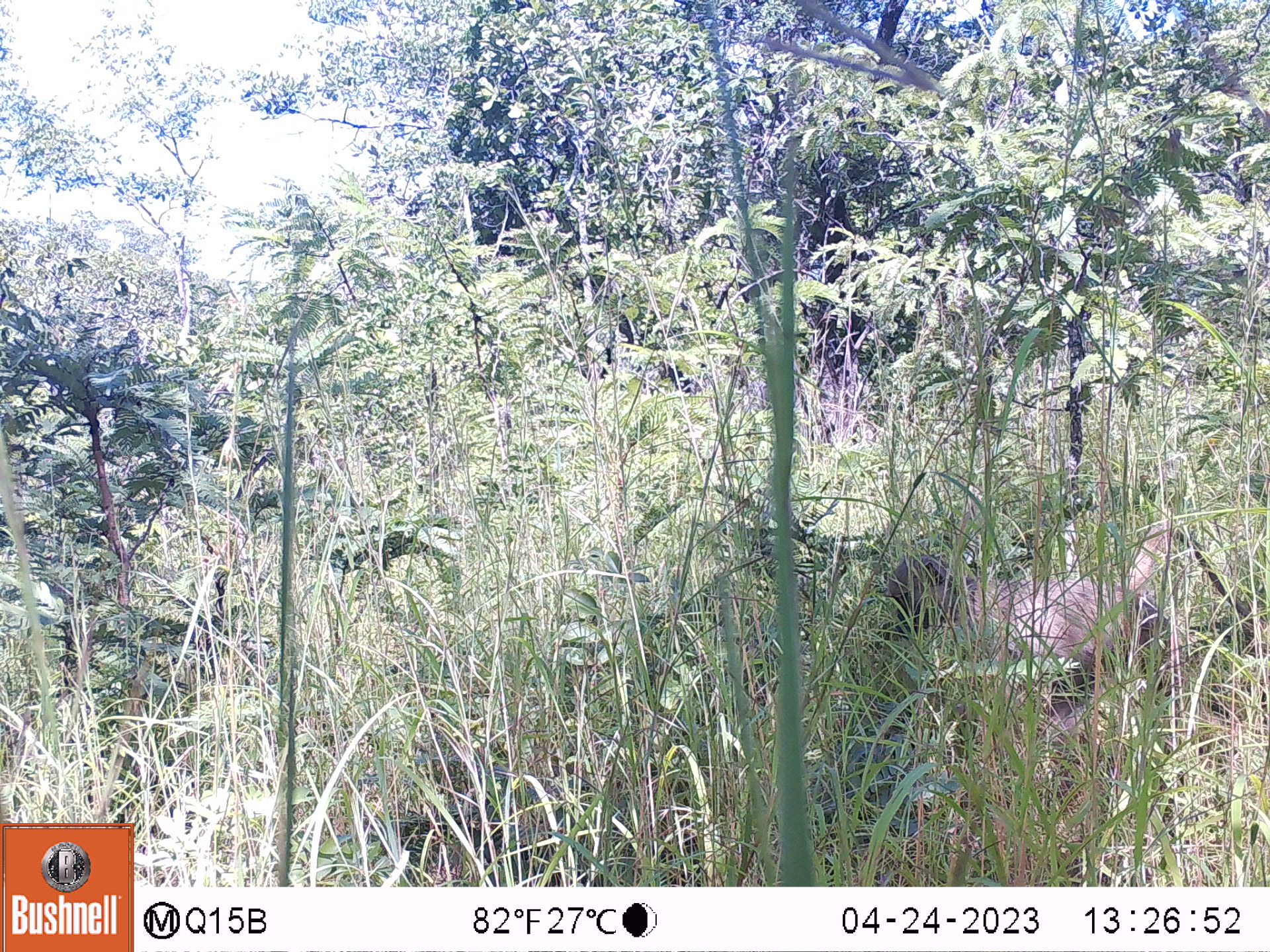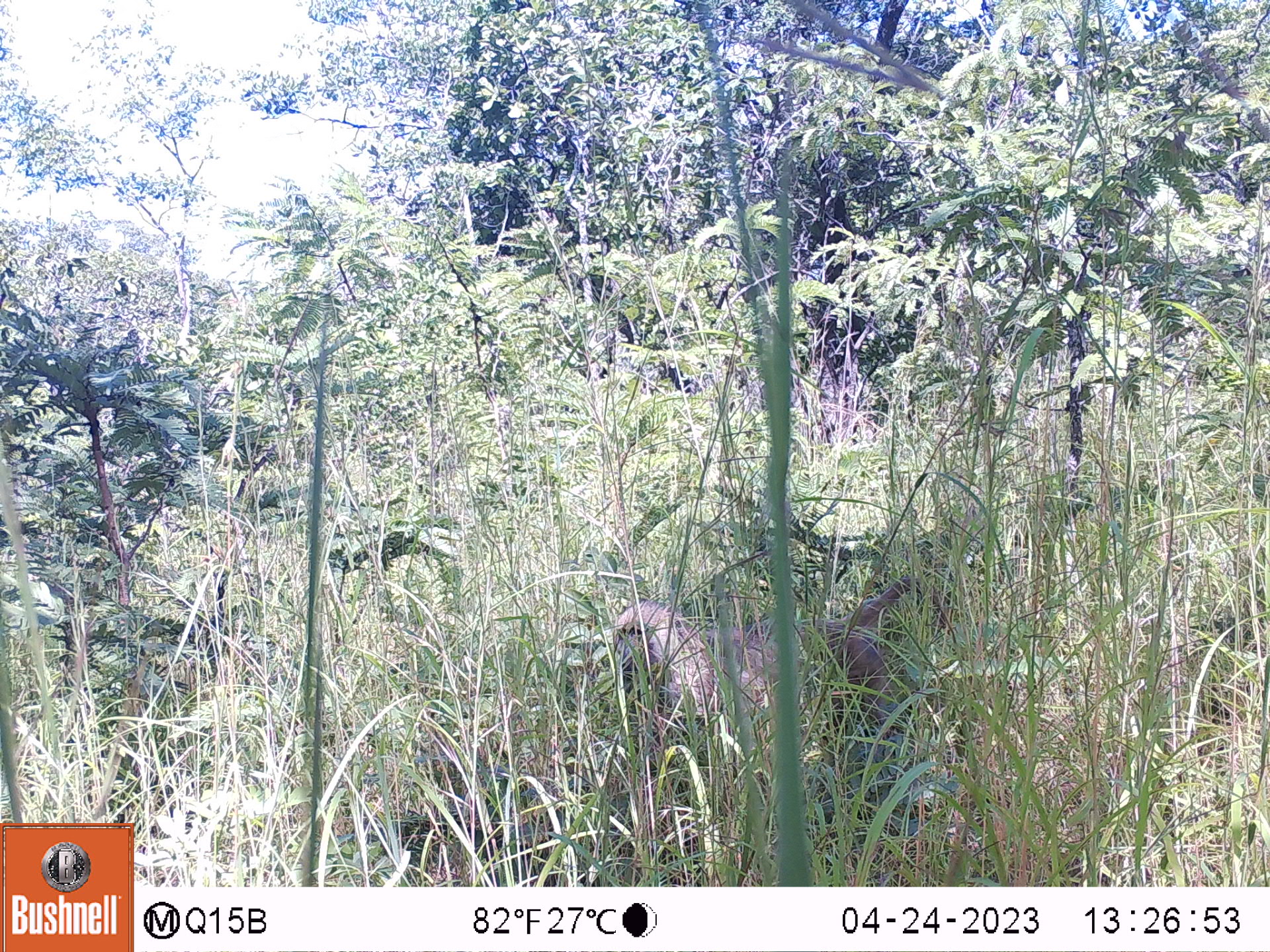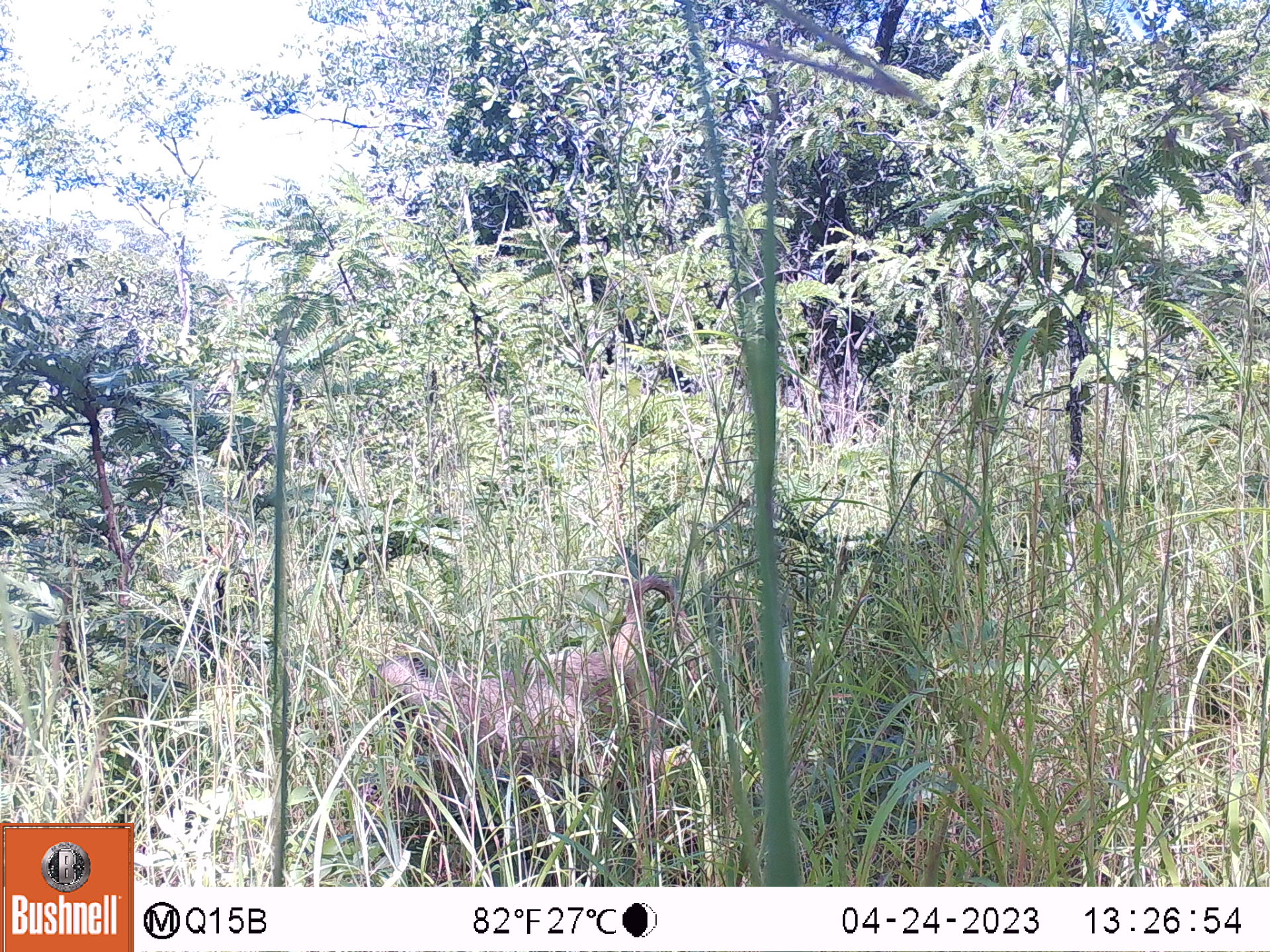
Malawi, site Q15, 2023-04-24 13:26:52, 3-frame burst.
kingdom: Animalia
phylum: Chordata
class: Mammalia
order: Primates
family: Cercopithecidae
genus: Papio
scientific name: Papio cynocephalus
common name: yellow baboon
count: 1